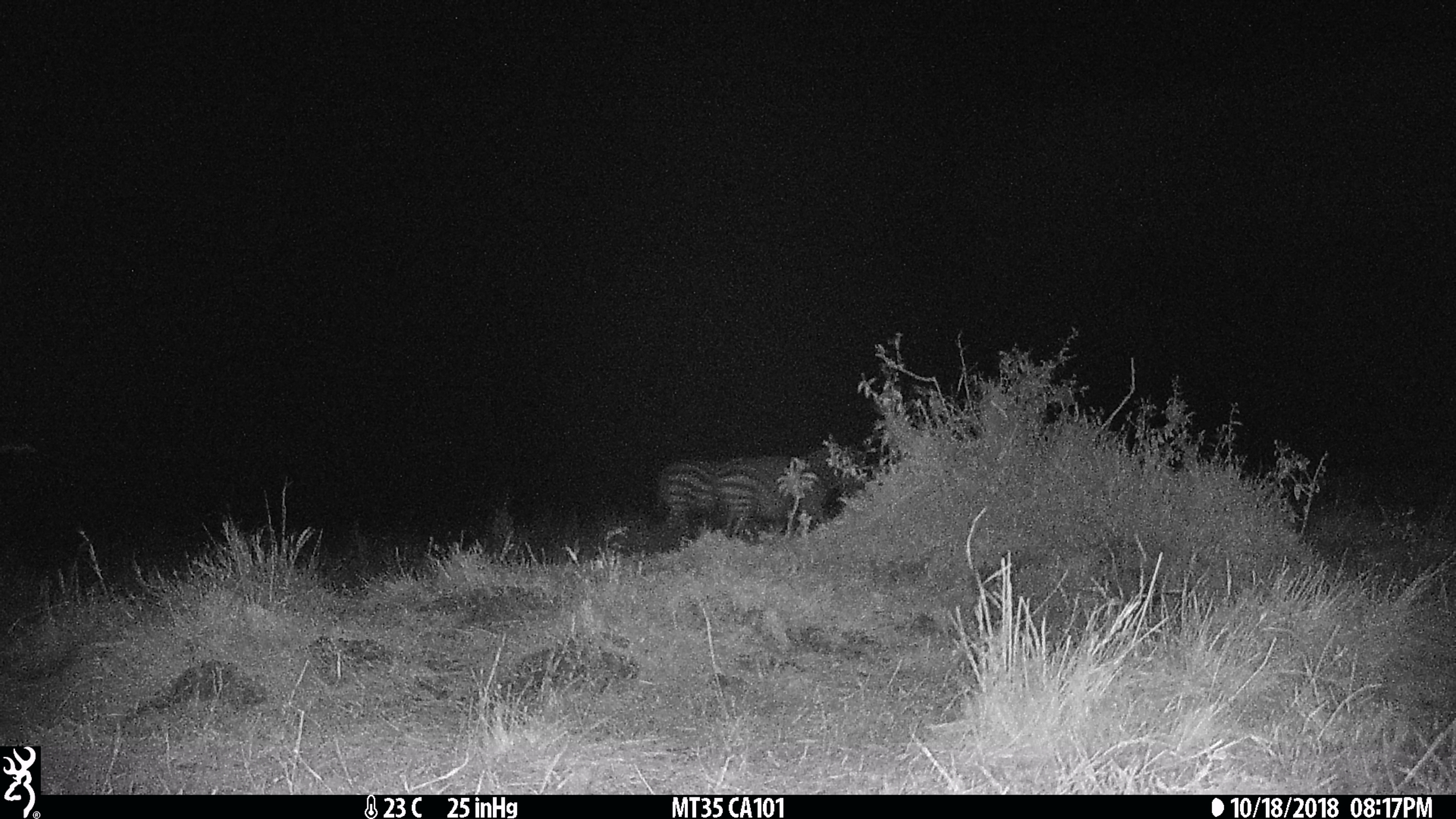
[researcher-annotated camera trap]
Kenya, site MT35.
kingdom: Animalia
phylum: Chordata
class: Mammalia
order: Perissodactyla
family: Equidae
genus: Equus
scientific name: Equus quagga burchellii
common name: burchell's zebra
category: zebra